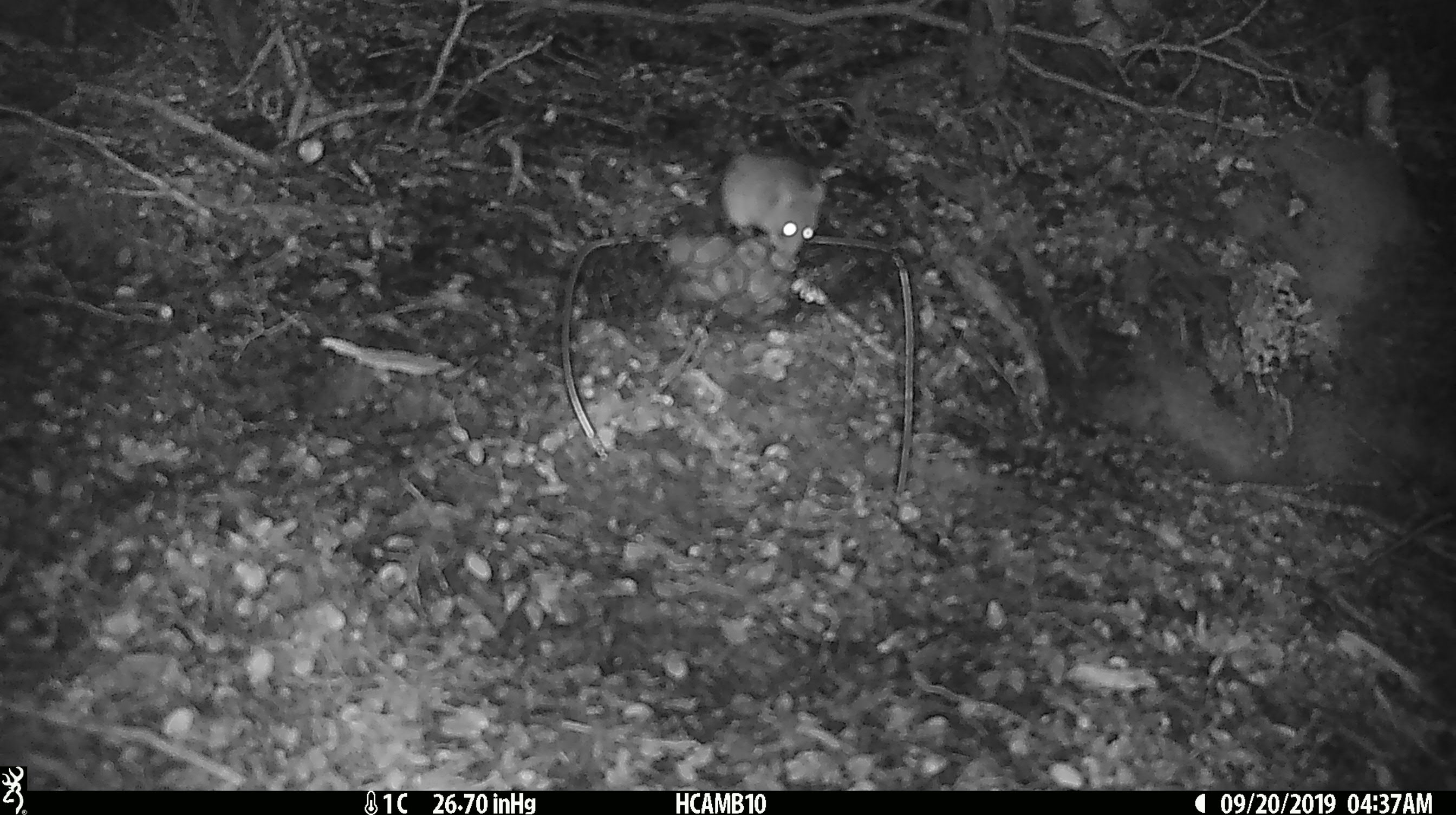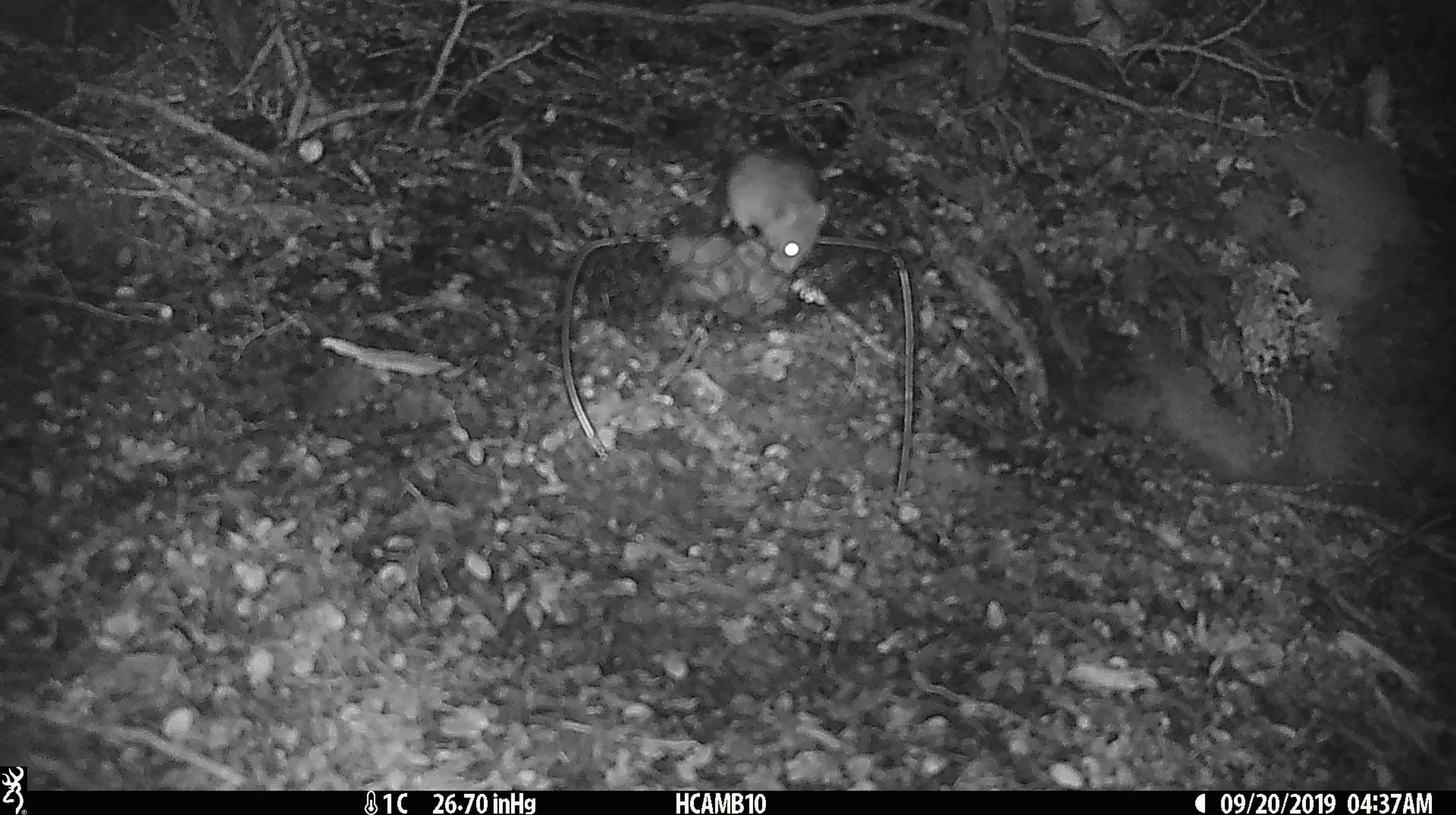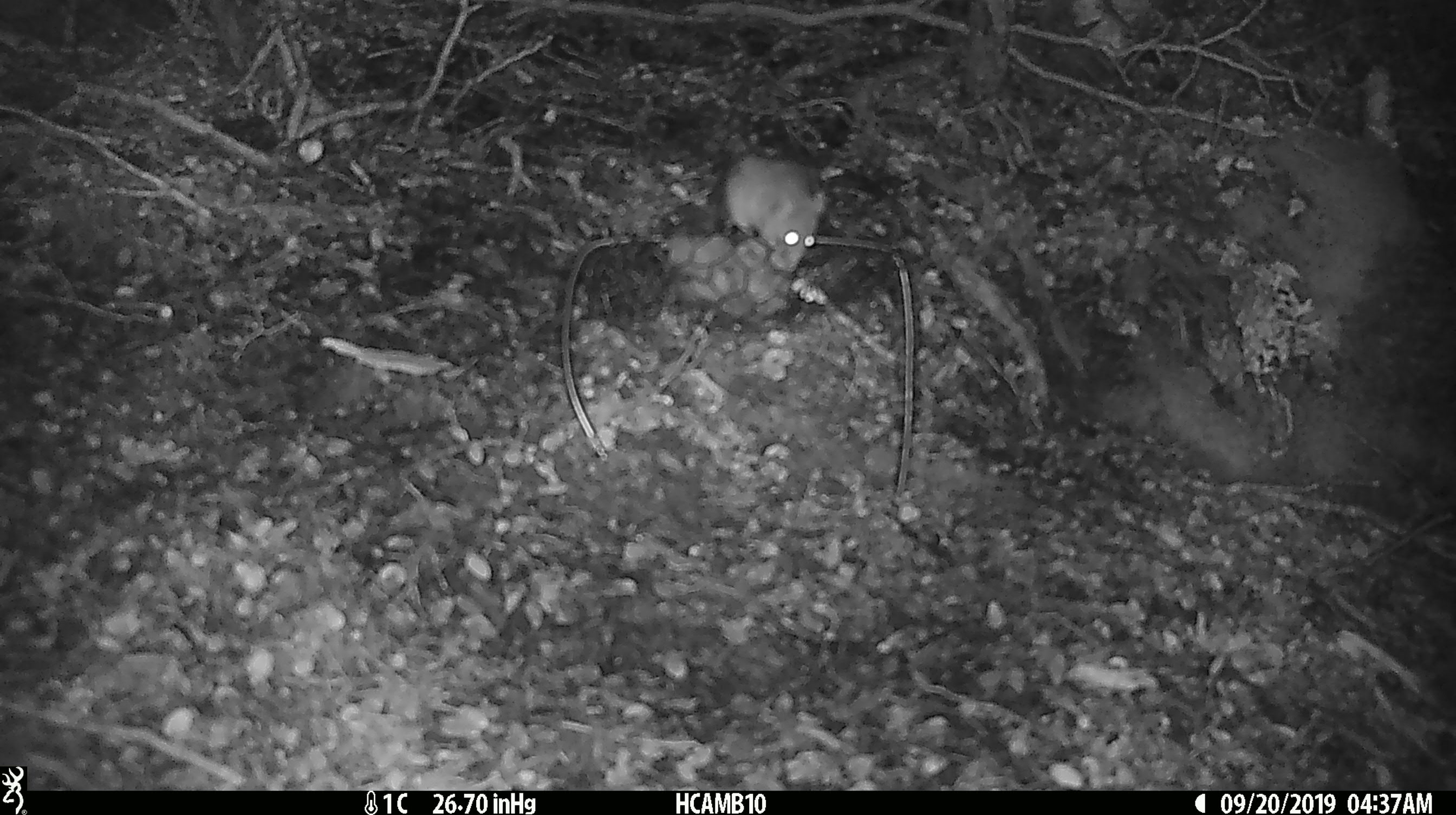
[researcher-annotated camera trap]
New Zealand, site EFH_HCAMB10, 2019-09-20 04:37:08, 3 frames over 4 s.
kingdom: Animalia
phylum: Chordata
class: Mammalia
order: Rodentia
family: Muridae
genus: Mus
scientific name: Mus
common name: mouse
Mouse (Mus).